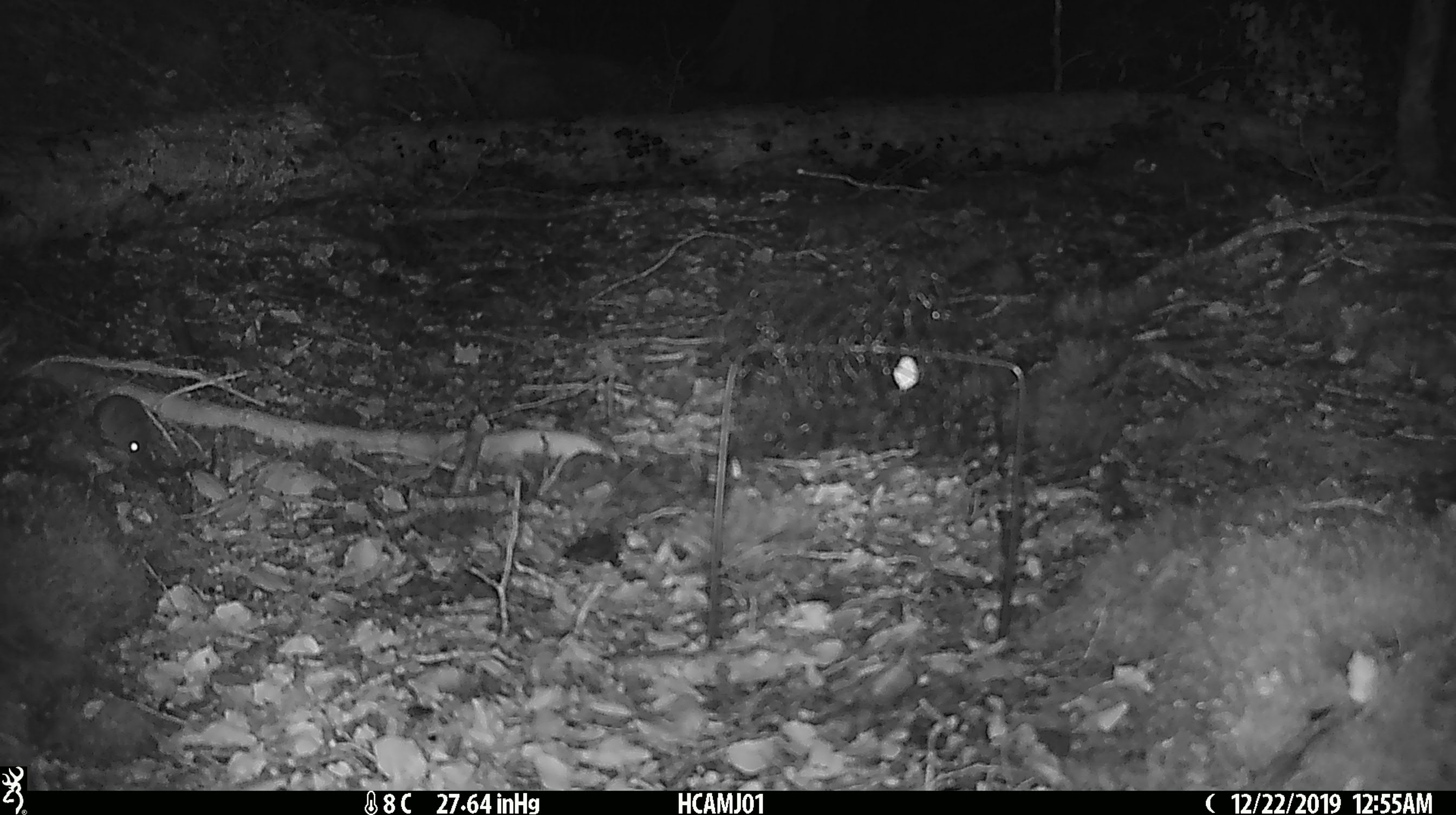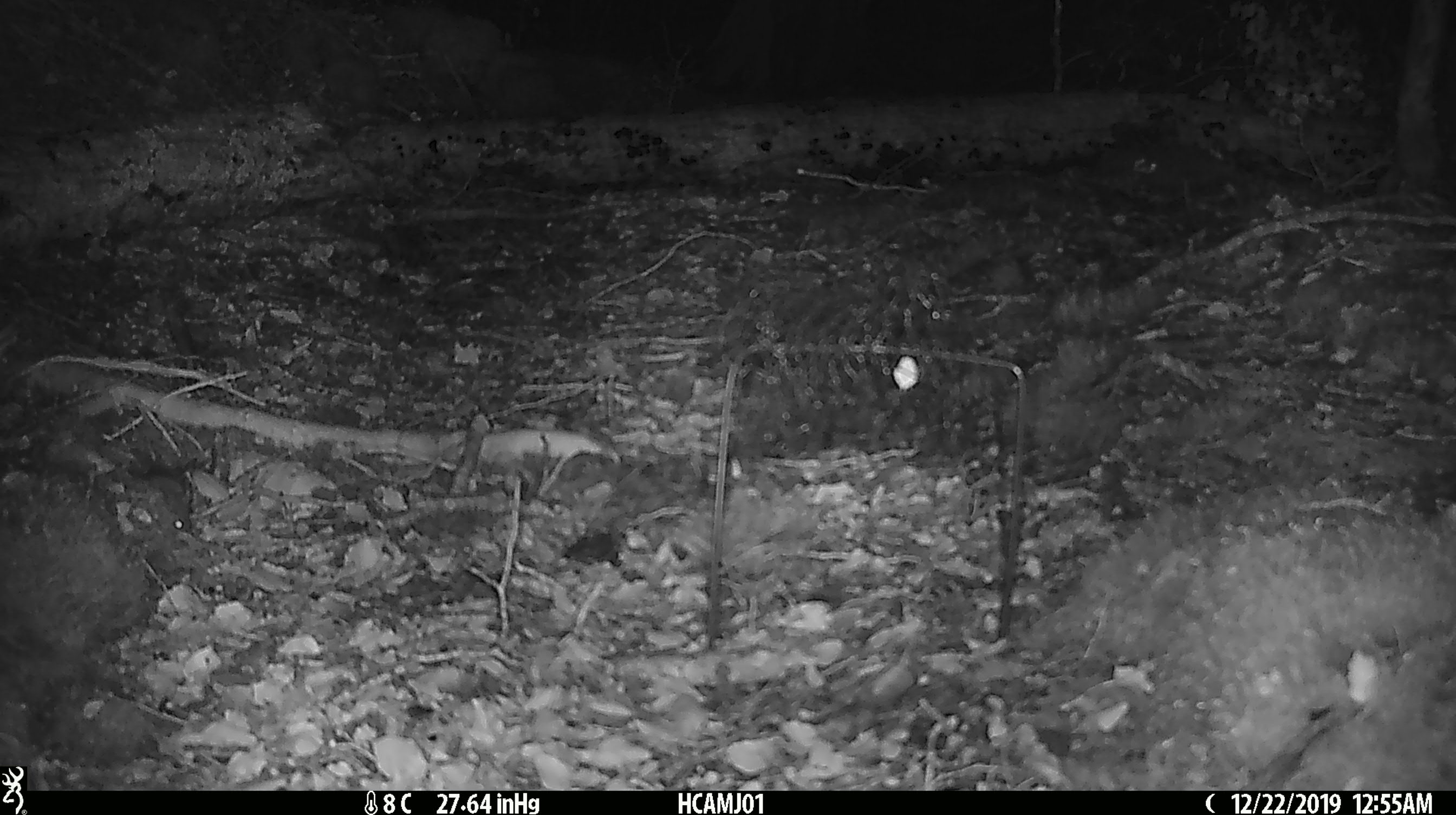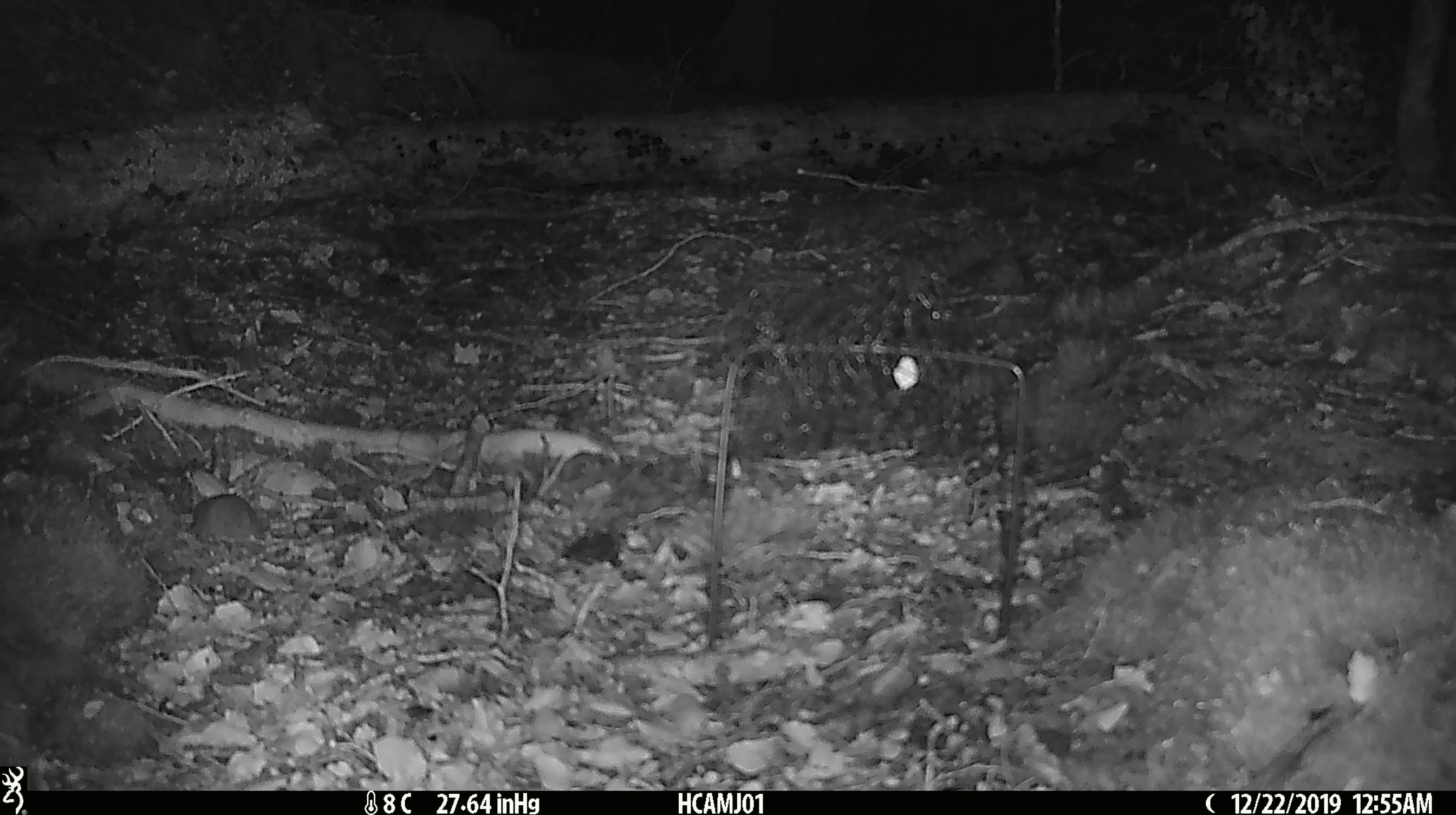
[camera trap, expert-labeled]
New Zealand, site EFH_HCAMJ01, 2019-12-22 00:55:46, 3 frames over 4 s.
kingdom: Animalia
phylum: Chordata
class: Mammalia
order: Rodentia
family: Muridae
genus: Mus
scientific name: Mus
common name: mouse